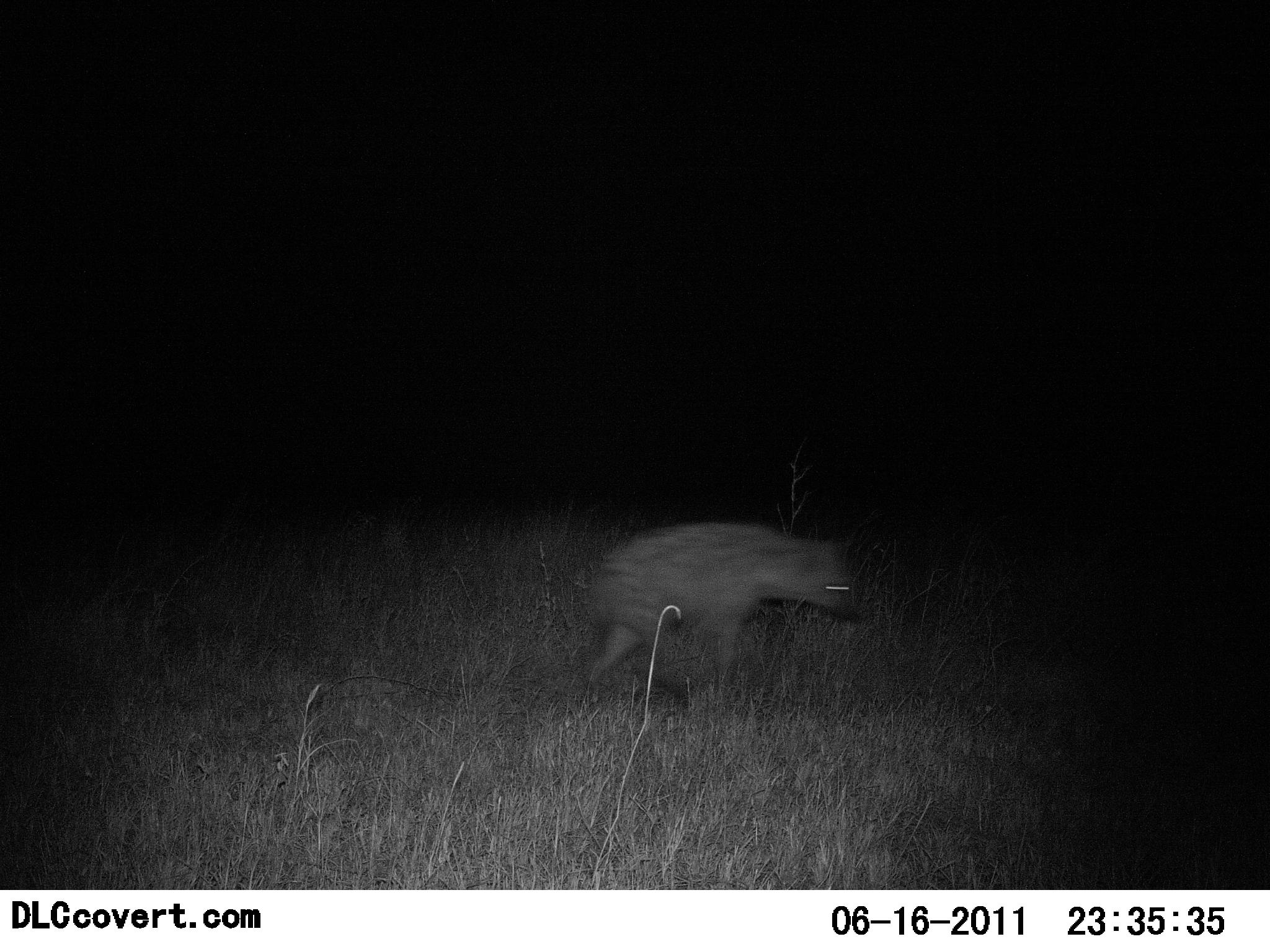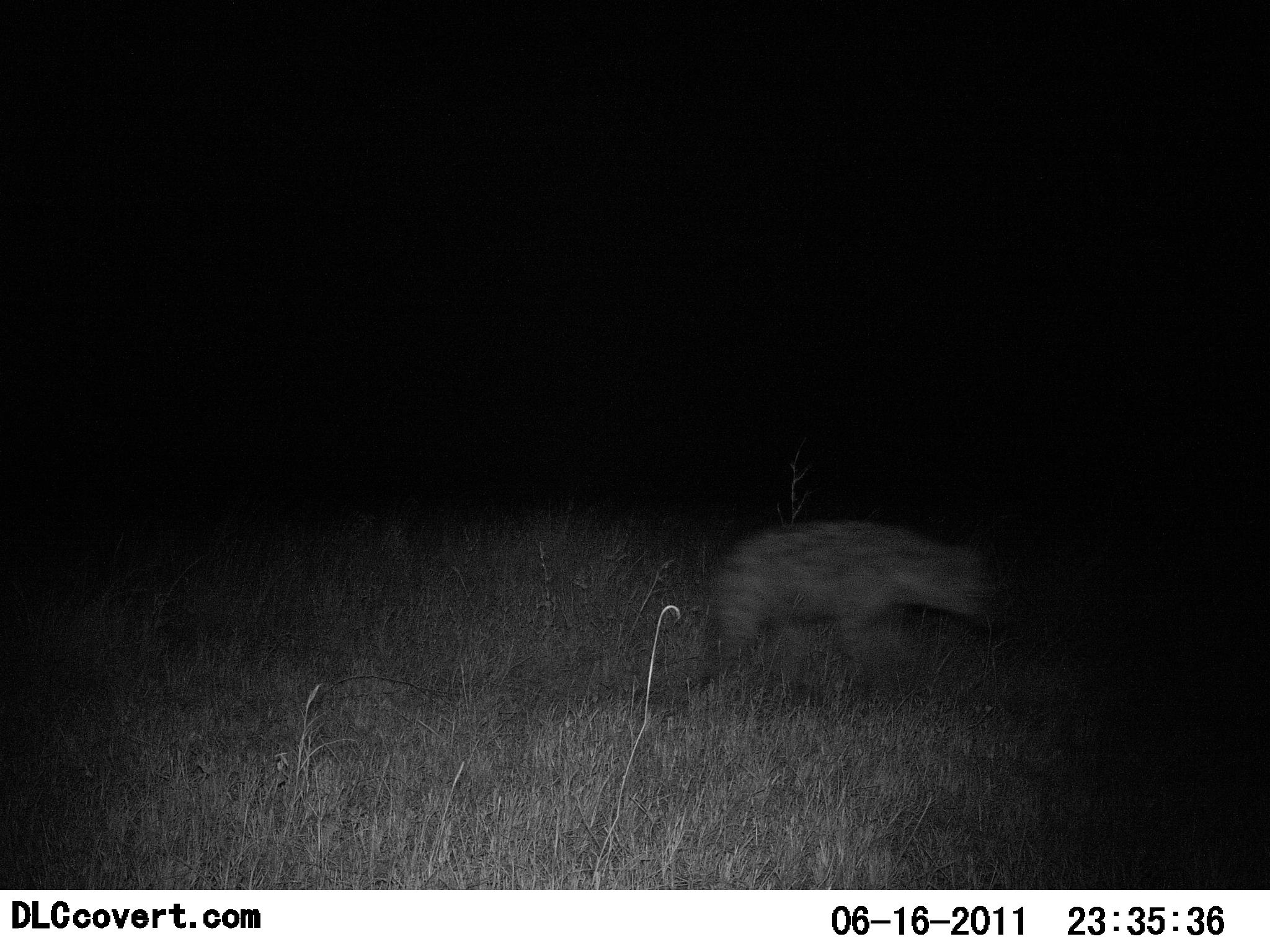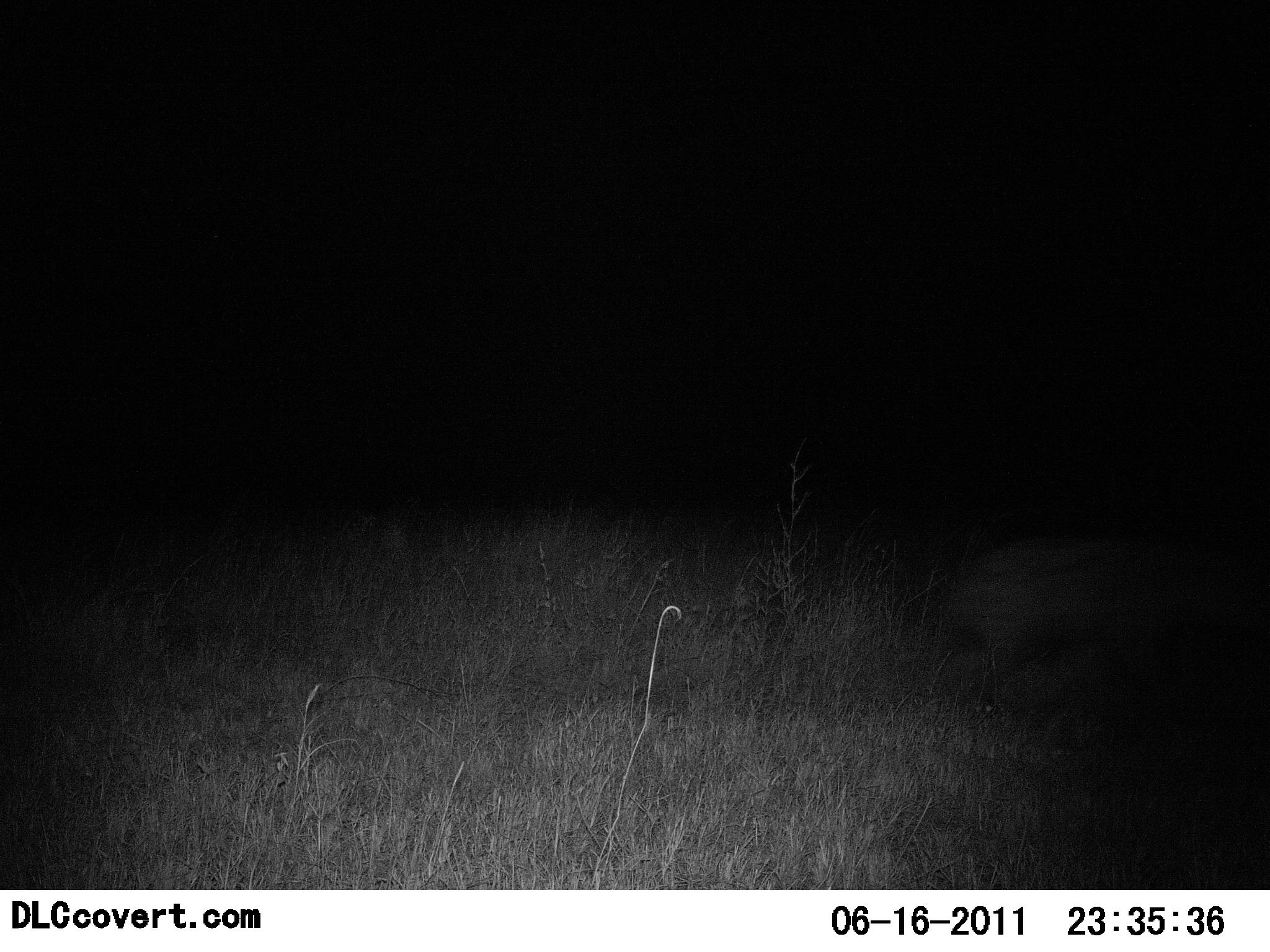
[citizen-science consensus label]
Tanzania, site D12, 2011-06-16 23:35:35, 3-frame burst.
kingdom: Animalia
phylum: Chordata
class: Mammalia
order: Carnivora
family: Hyaenidae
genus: Crocuta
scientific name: Crocuta crocuta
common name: spotted hyena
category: hyenaspotted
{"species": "hyenaspotted (spotted hyena) (Crocuta crocuta)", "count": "1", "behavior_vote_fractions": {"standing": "0%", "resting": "0%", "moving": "100%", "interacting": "0%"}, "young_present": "0%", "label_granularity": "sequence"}